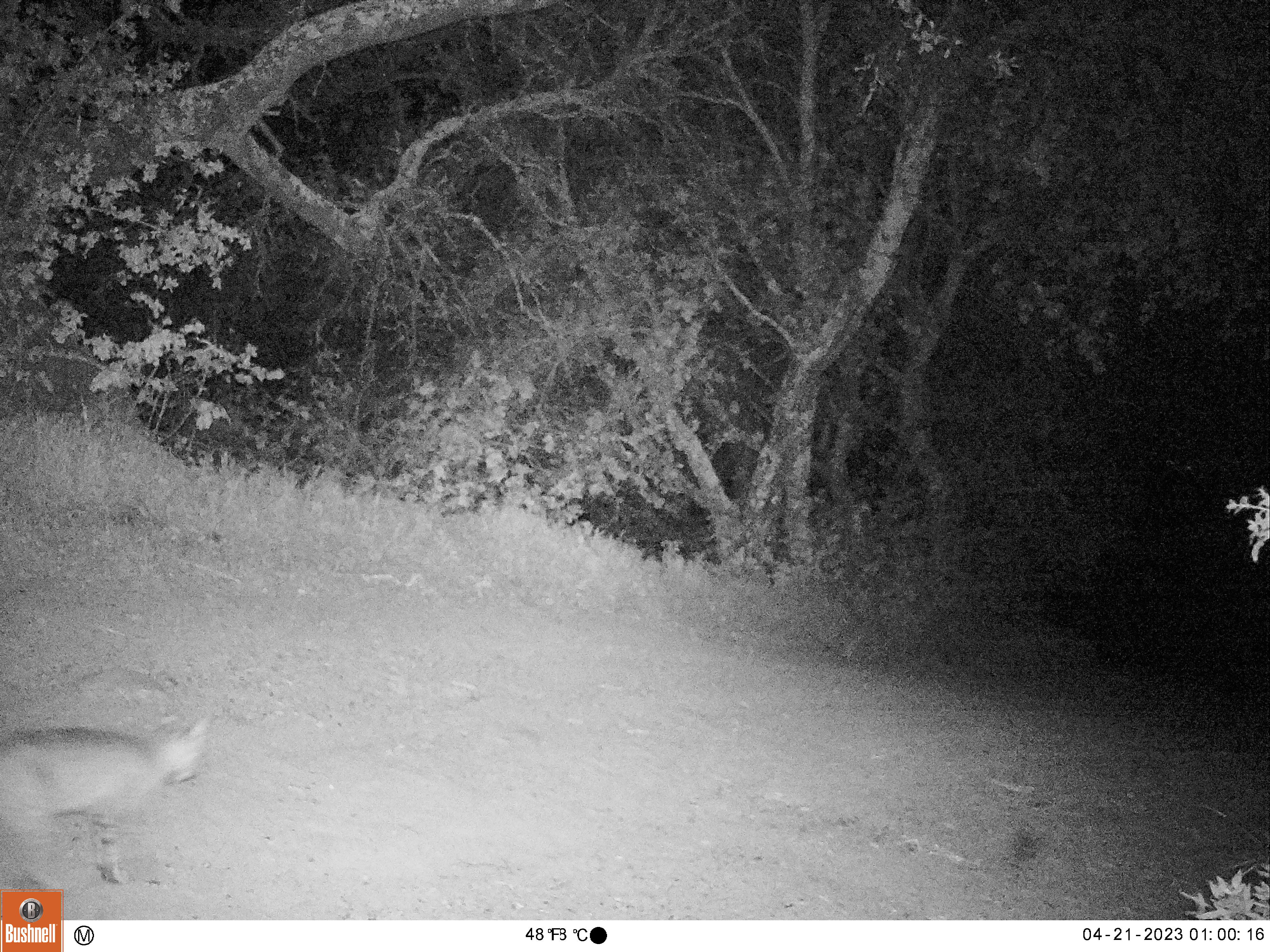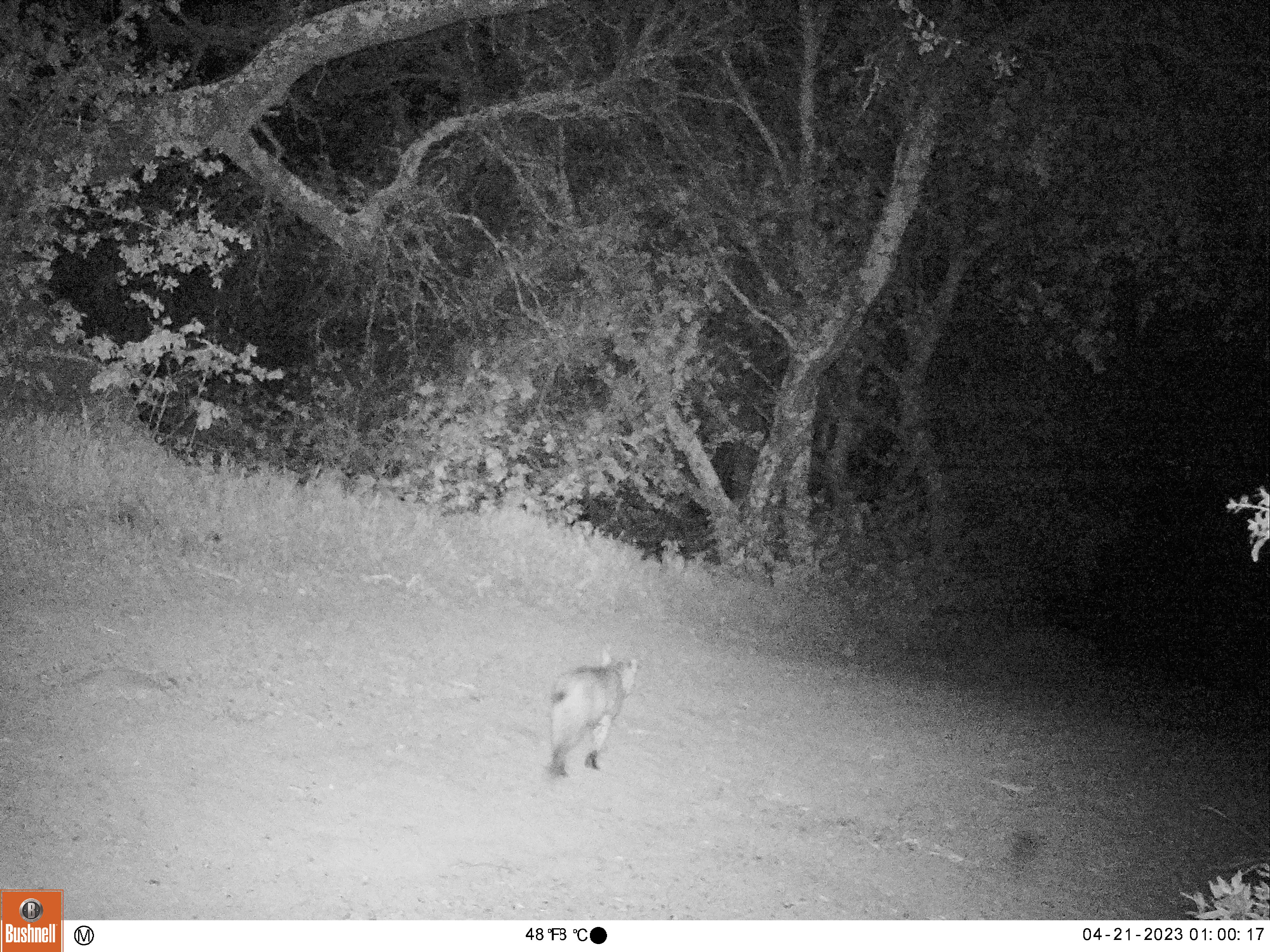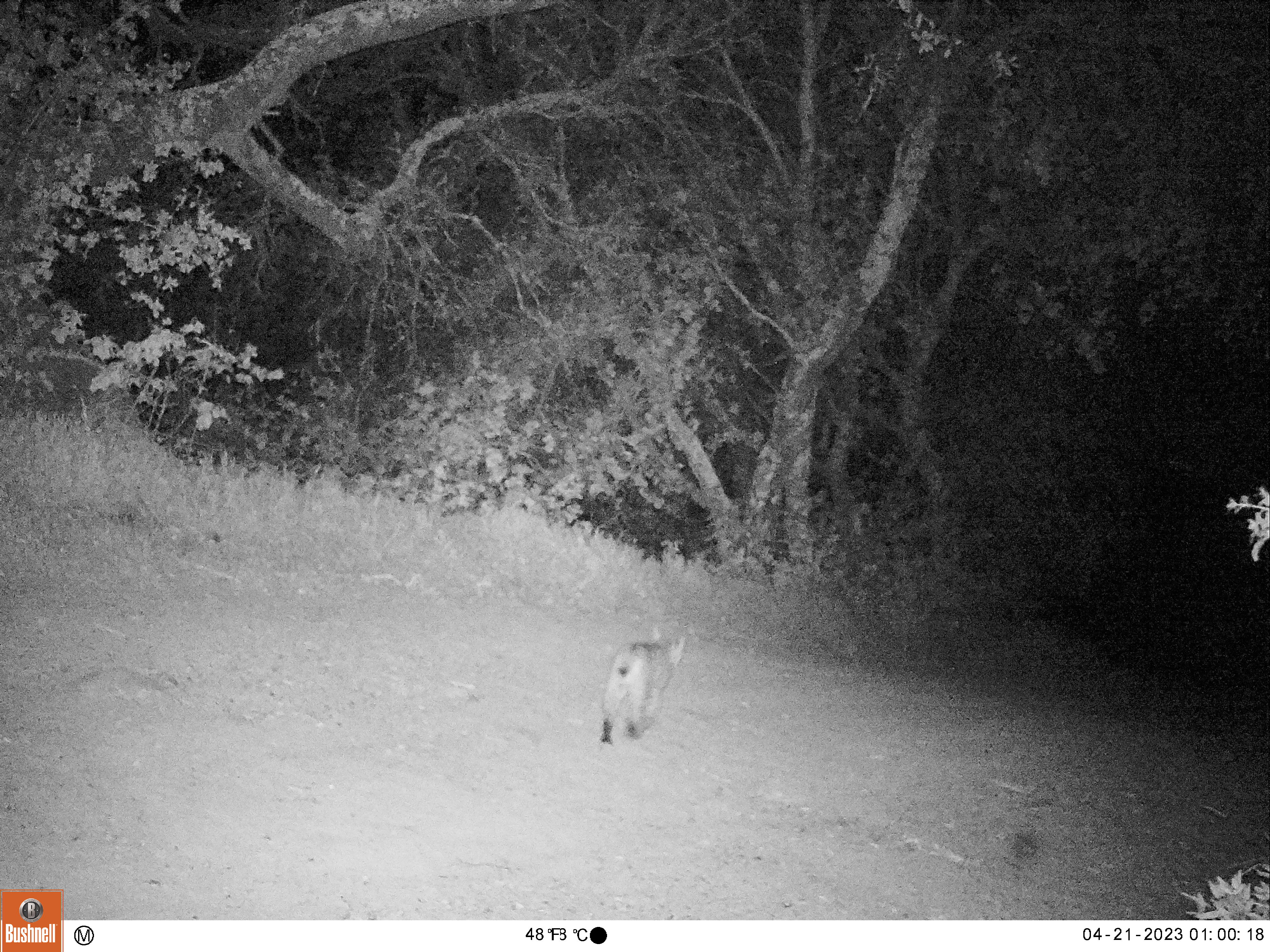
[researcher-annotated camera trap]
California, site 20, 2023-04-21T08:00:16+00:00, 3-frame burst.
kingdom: Animalia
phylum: Chordata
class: Mammalia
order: Carnivora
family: Felidae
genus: Lynx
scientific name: Lynx rufus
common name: bobcat